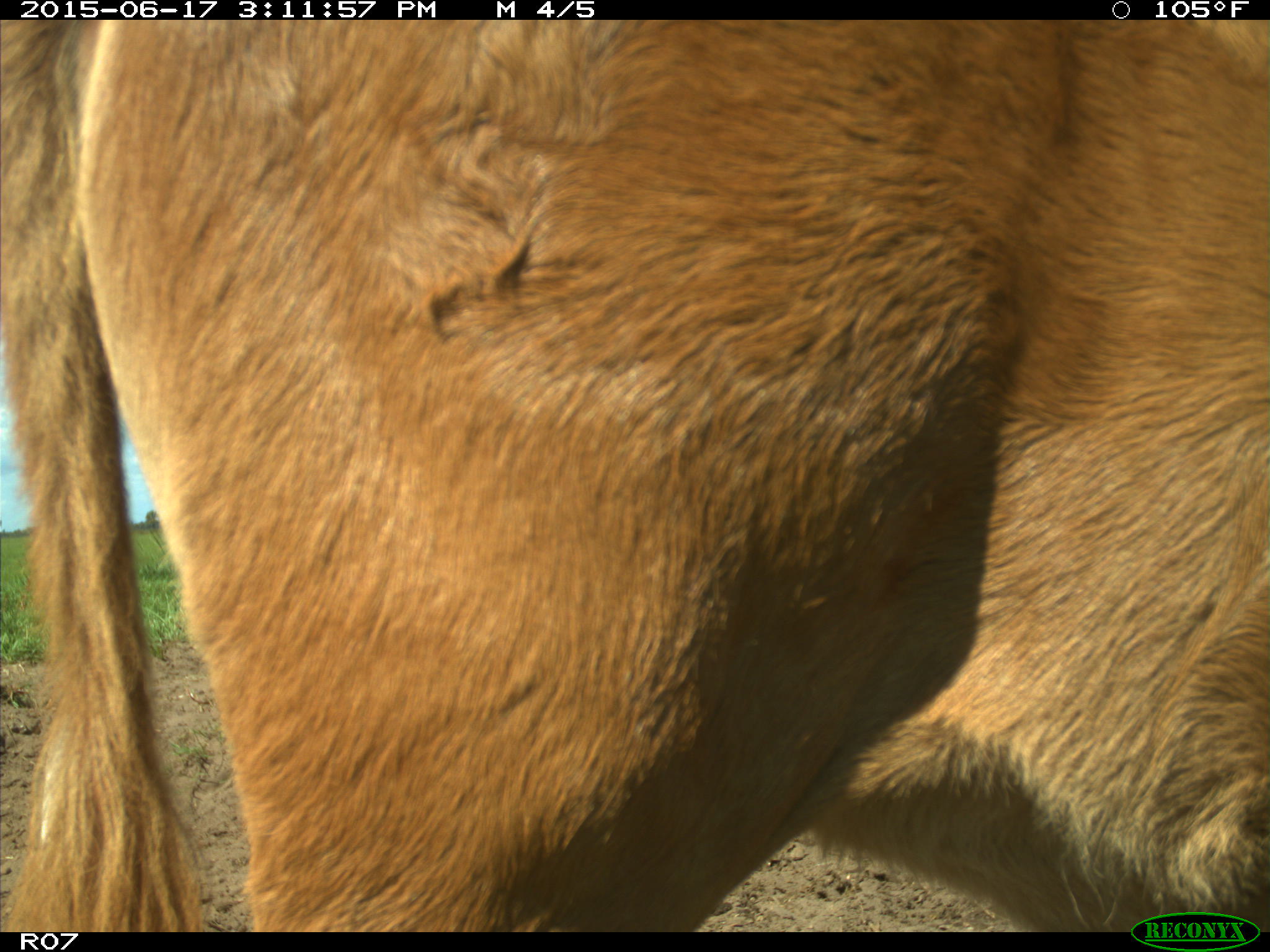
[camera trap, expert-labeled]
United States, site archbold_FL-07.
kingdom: Animalia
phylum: Chordata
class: Mammalia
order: Artiodactyla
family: Bovidae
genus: Bos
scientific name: Bos taurus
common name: domestic cow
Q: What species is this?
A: Bos taurus (domestic cow).